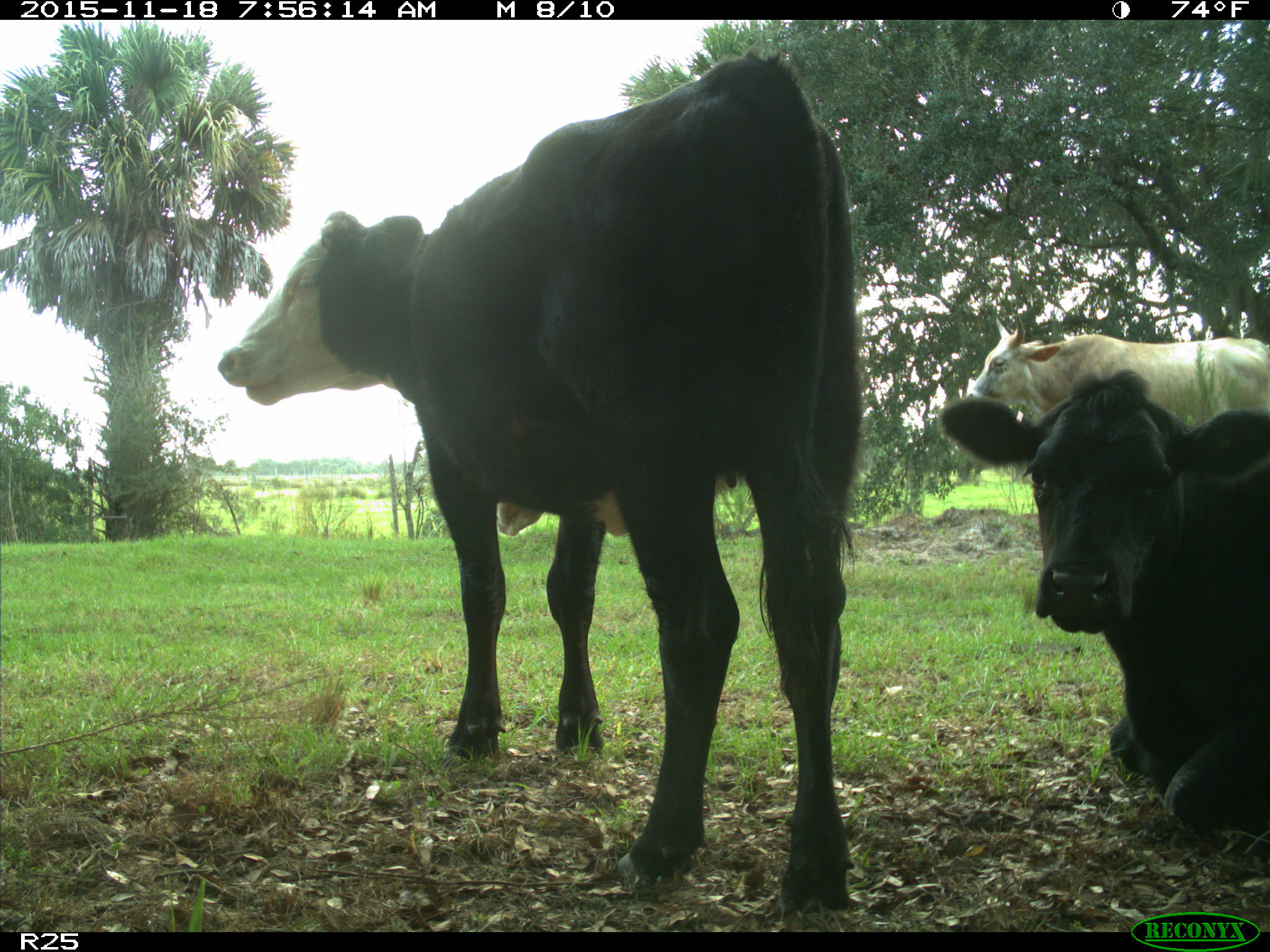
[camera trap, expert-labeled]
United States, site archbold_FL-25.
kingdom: Animalia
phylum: Chordata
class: Mammalia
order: Artiodactyla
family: Bovidae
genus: Bos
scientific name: Bos taurus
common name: domestic cow